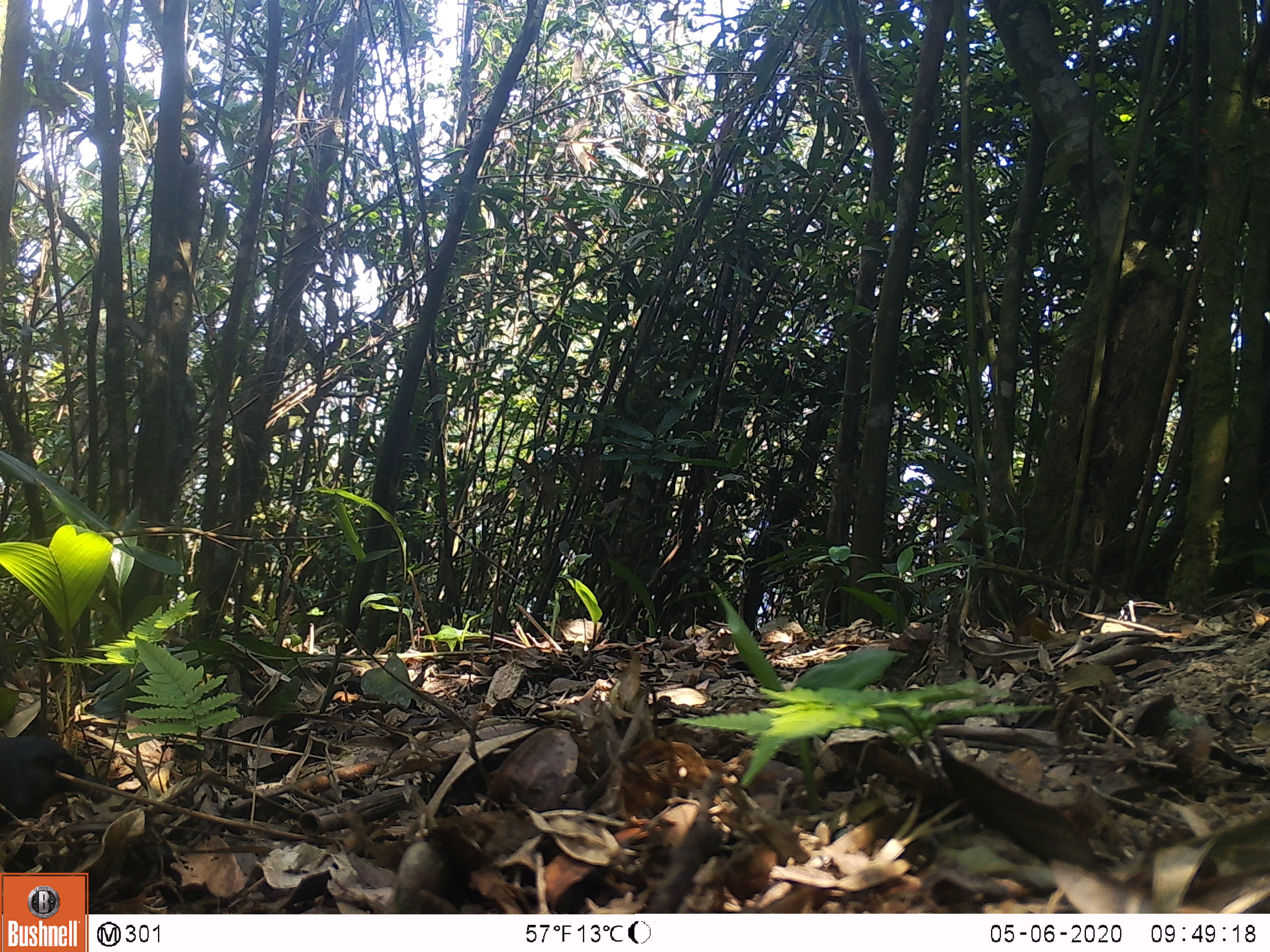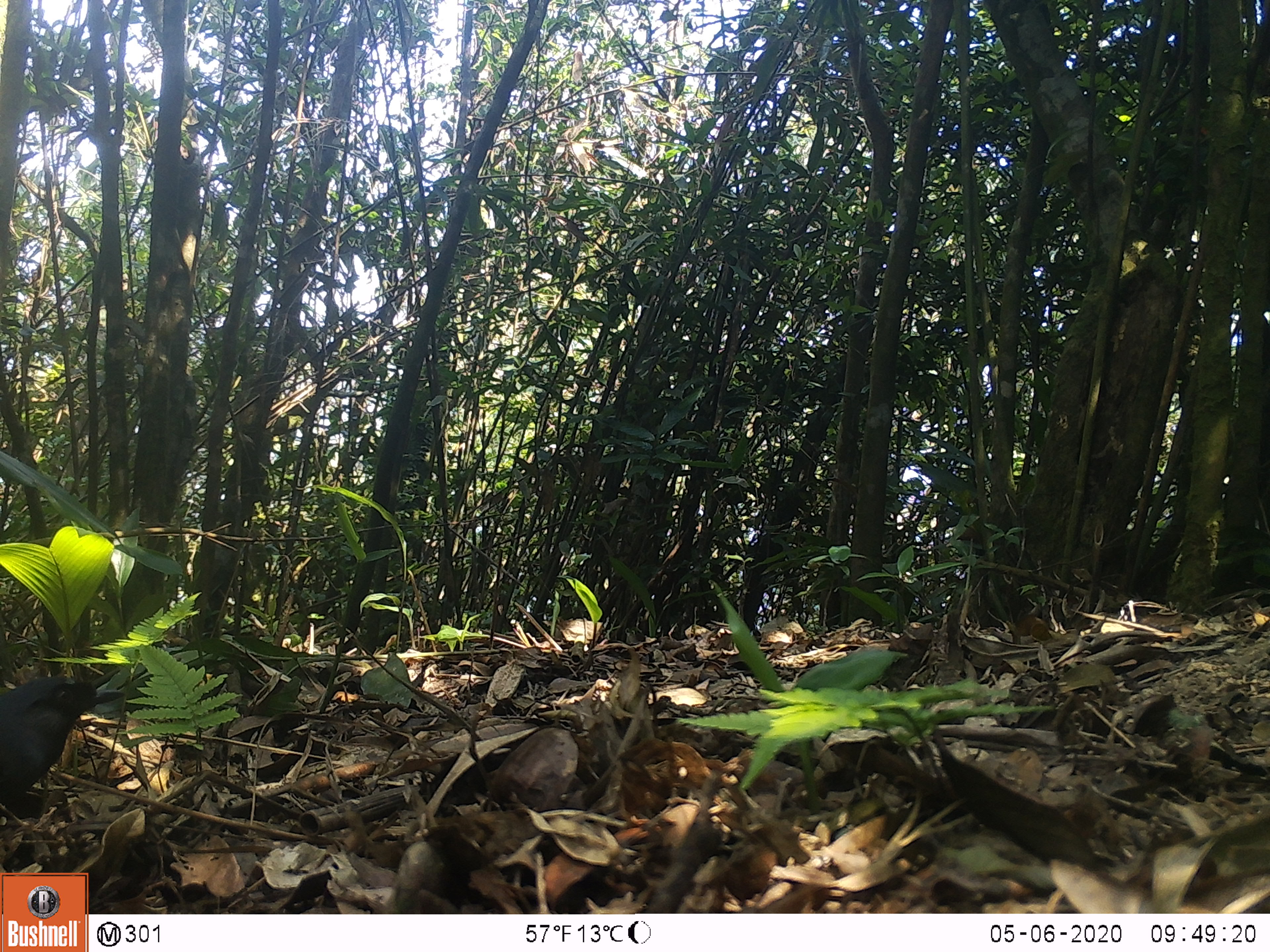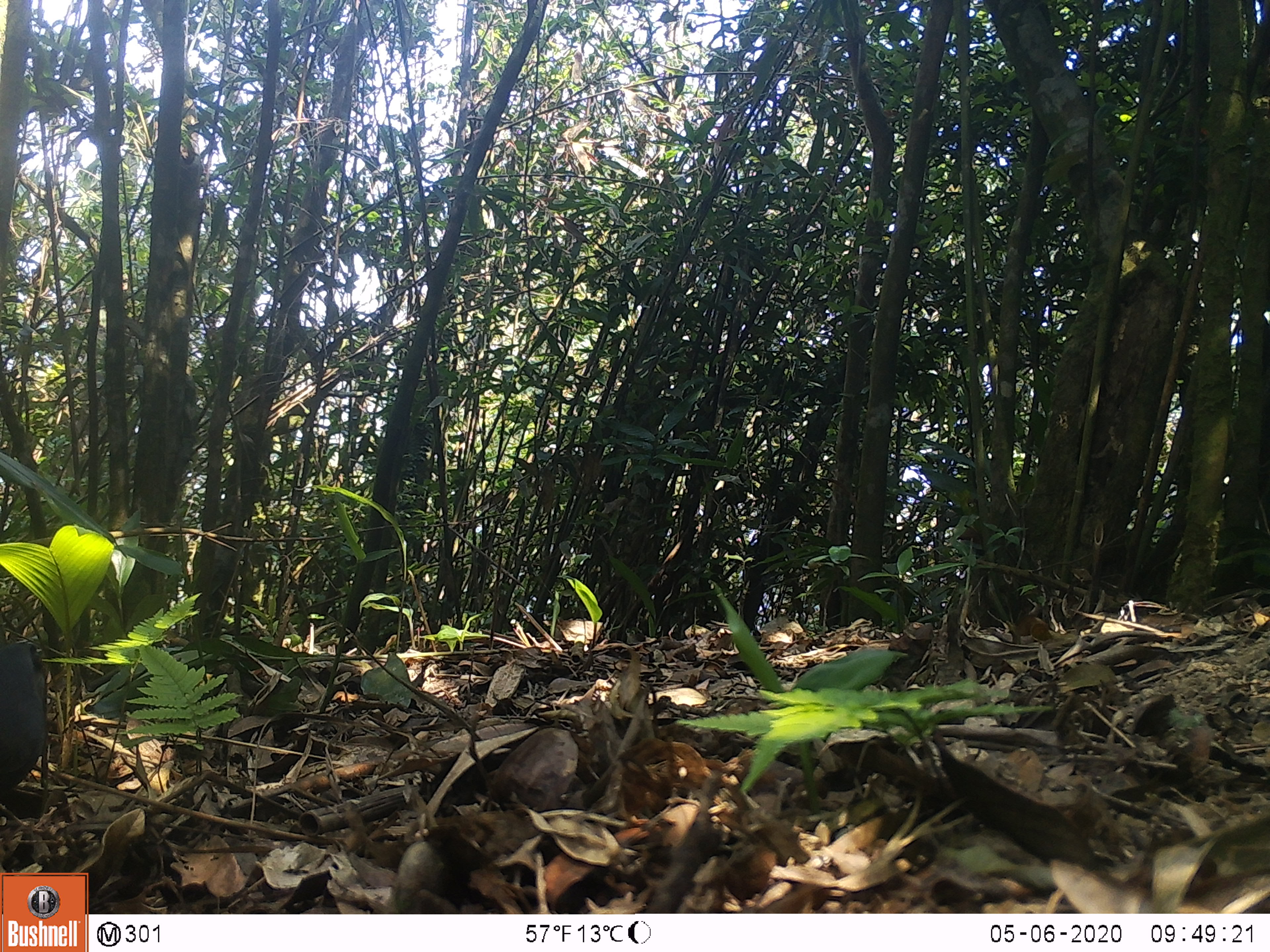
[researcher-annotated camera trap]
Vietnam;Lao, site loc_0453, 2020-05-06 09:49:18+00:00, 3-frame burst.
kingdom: Animalia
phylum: Chordata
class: Aves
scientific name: Aves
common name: bird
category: unidentified bird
Unidentified bird (bird) (Aves). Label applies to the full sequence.